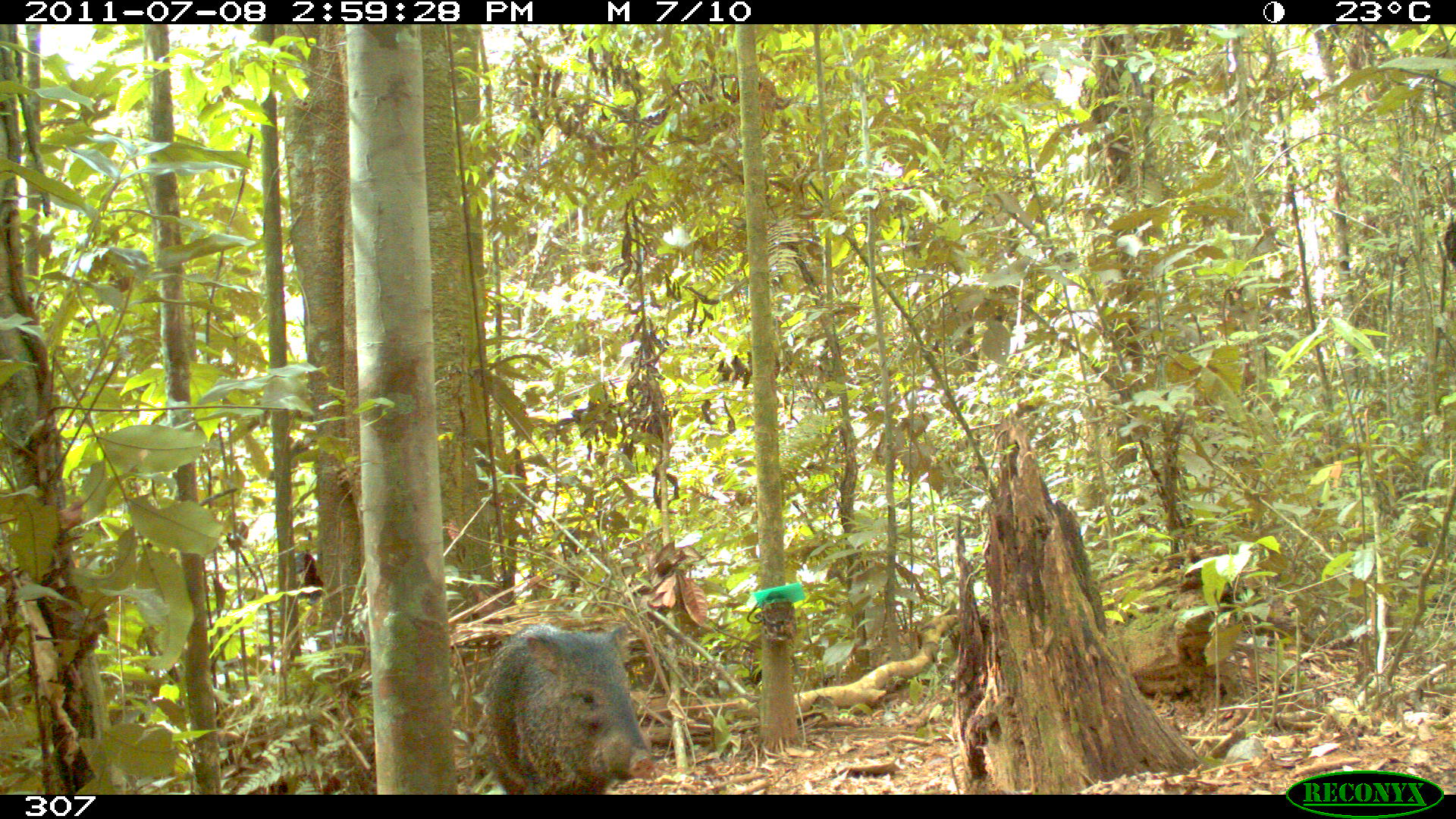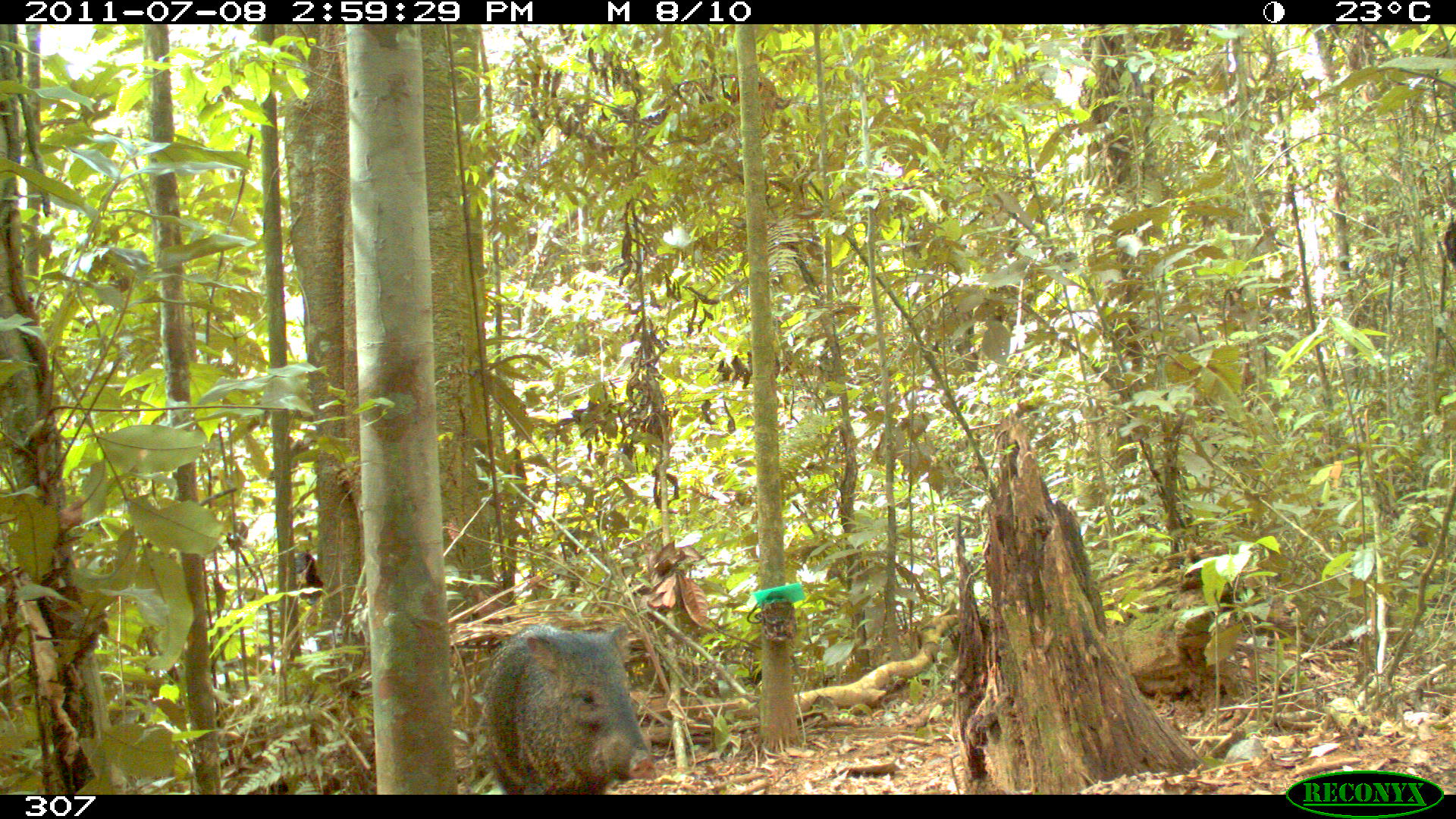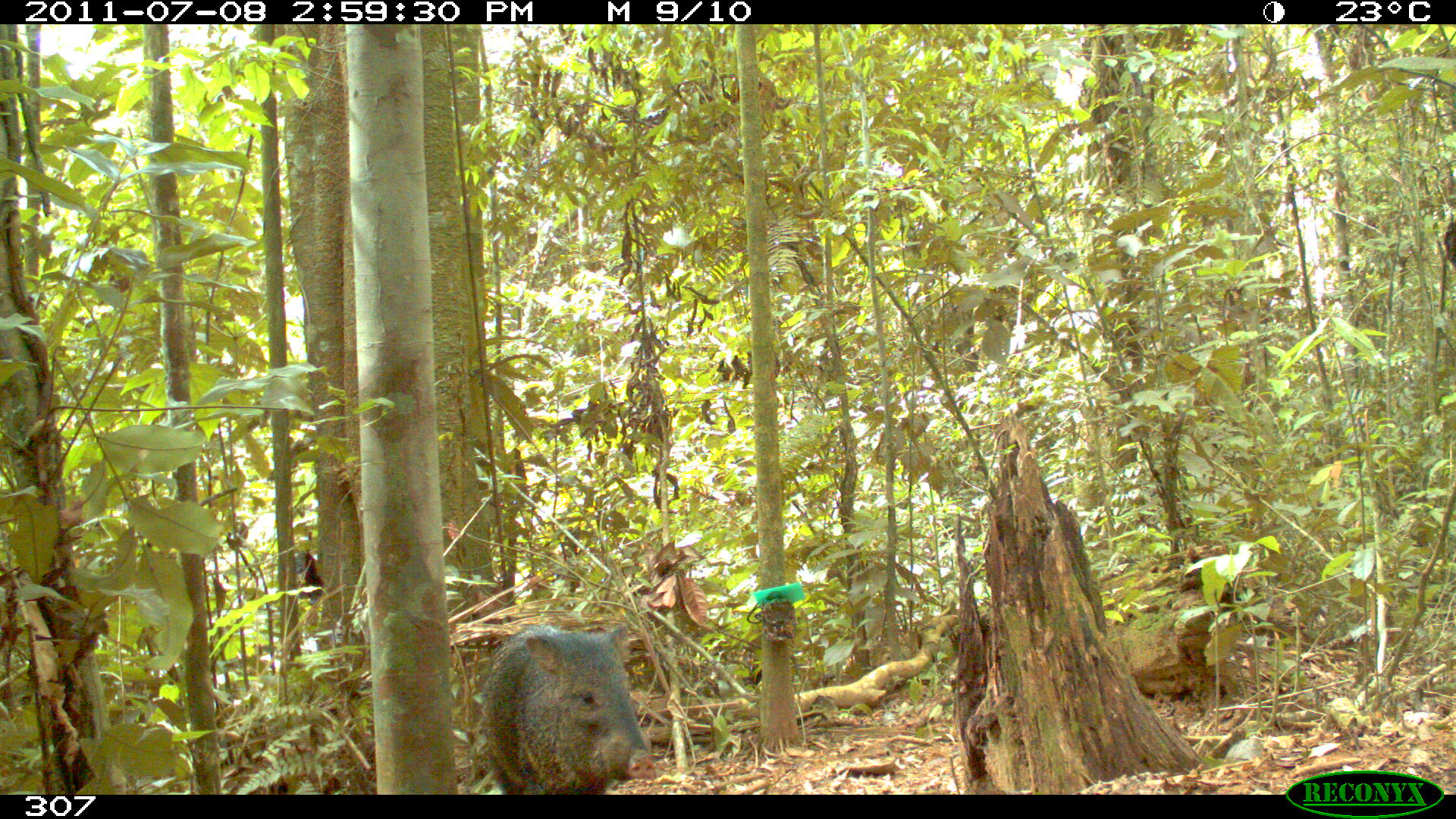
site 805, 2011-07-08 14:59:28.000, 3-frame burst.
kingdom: Animalia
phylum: Chordata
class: Mammalia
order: Artiodactyla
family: Tayassuidae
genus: Pecari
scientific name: Pecari tajacu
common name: collared peccary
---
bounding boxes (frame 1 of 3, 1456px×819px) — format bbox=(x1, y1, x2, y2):
pecari tajacu: bbox=(482, 621, 654, 794)